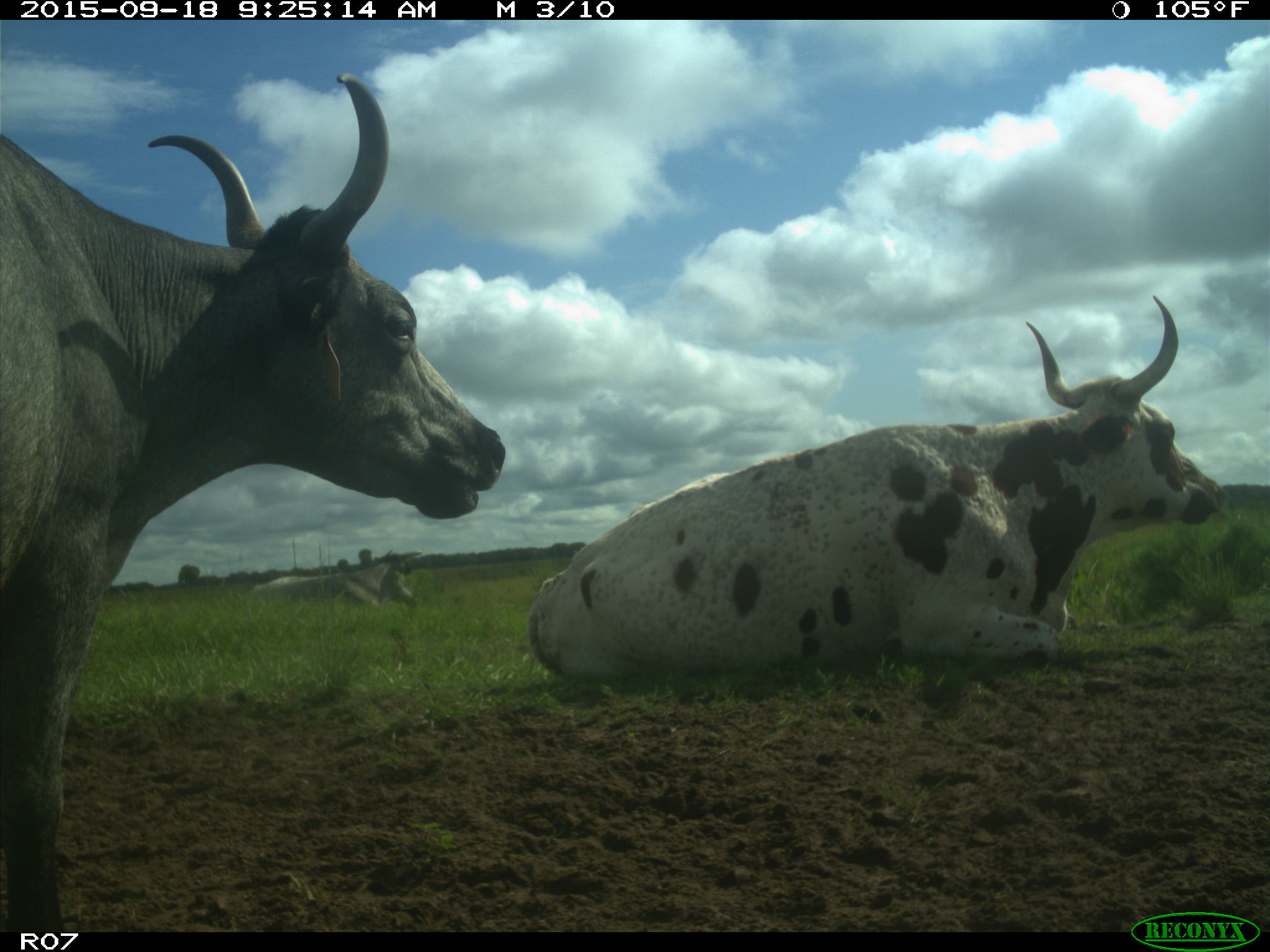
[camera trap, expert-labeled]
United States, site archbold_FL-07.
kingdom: Animalia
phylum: Chordata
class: Mammalia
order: Artiodactyla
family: Bovidae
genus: Bos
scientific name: Bos taurus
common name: domestic cow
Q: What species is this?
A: Bos taurus (domestic cow).